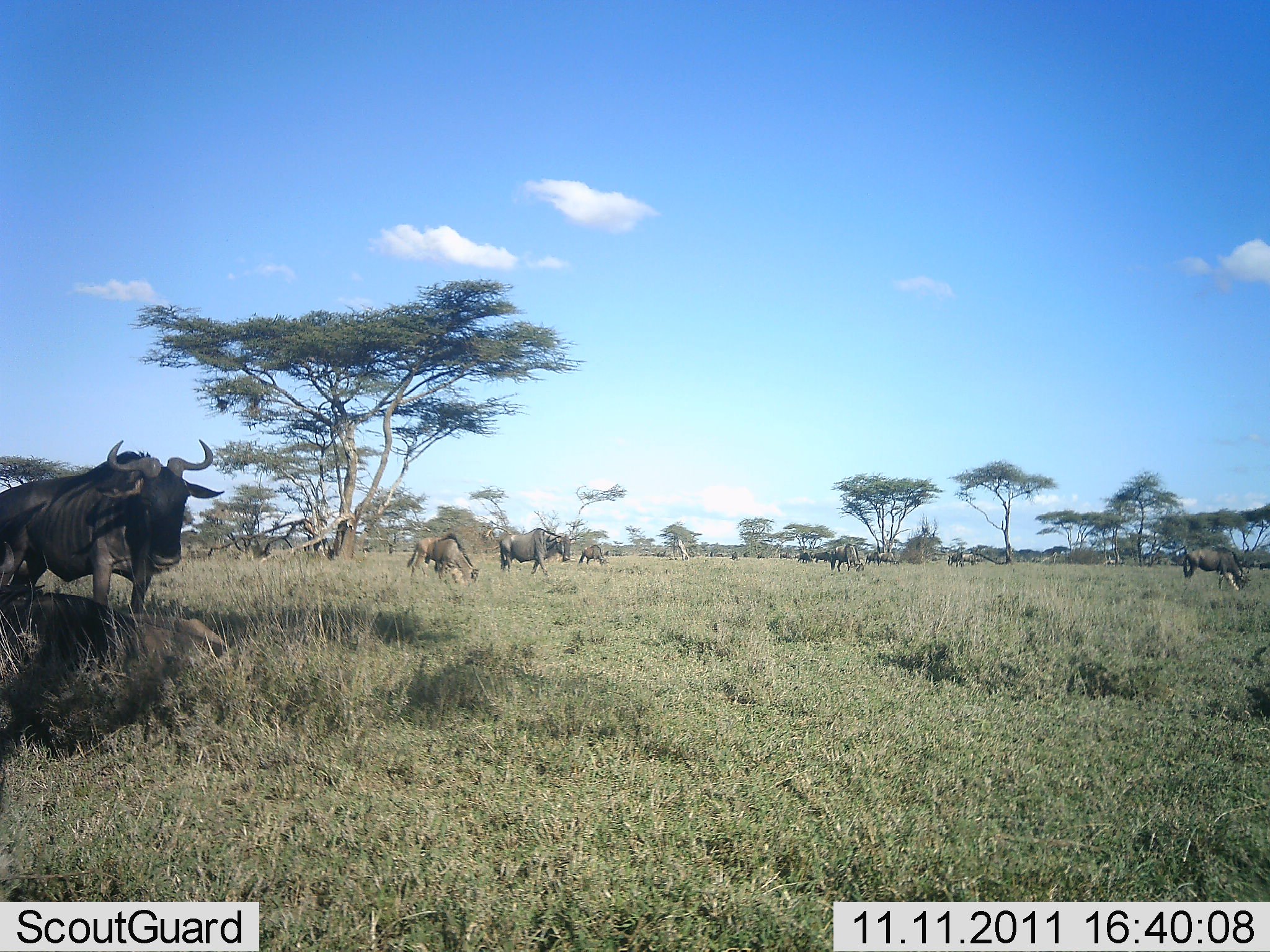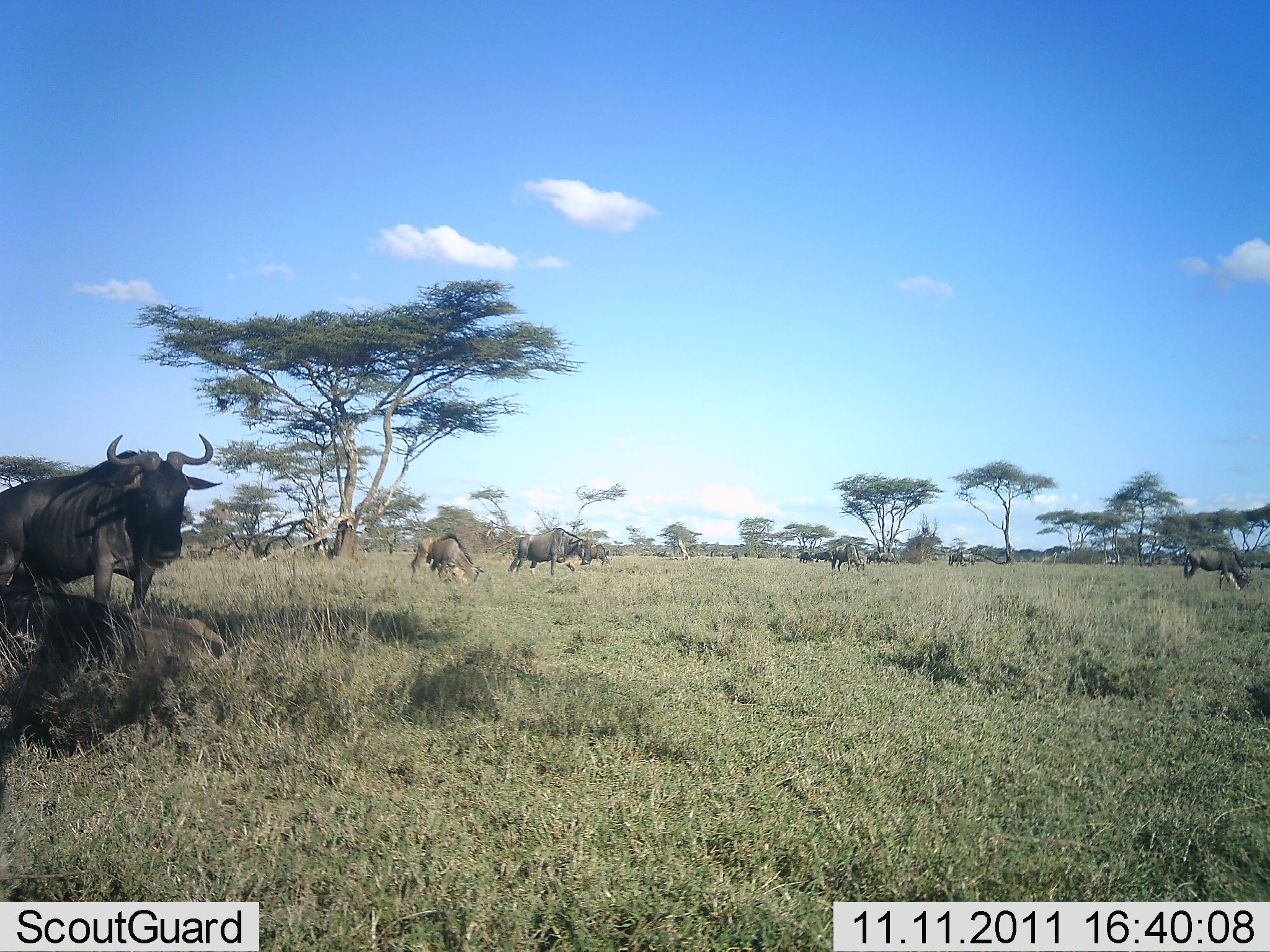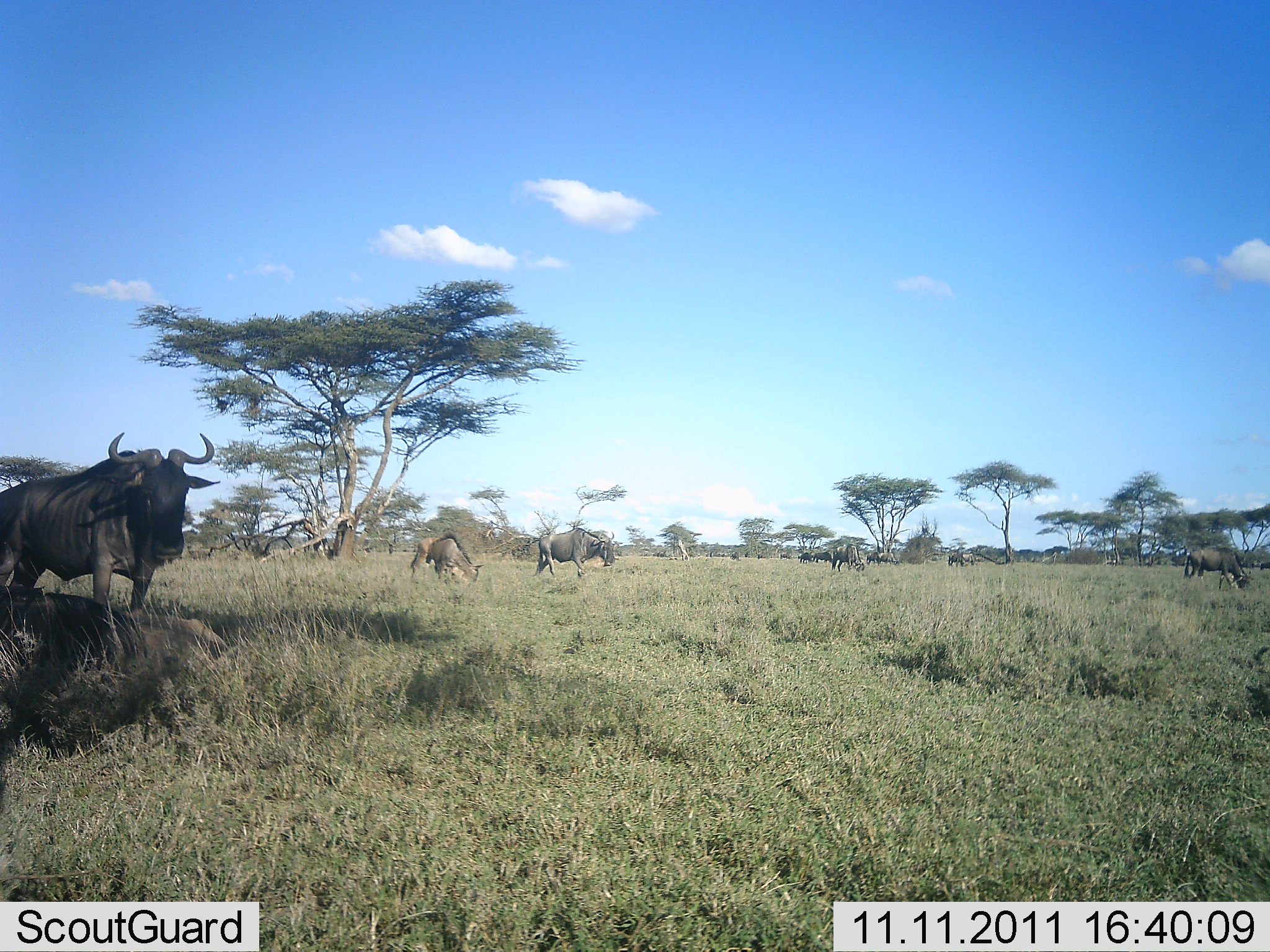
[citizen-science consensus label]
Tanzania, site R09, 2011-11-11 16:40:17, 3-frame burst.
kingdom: Animalia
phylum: Chordata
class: Mammalia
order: Artiodactyla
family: Bovidae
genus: Connochaetes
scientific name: Connochaetes taurinus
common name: blue wildebeest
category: wildebeest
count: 10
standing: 64%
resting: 36%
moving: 55%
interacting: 0%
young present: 0%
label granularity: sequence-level